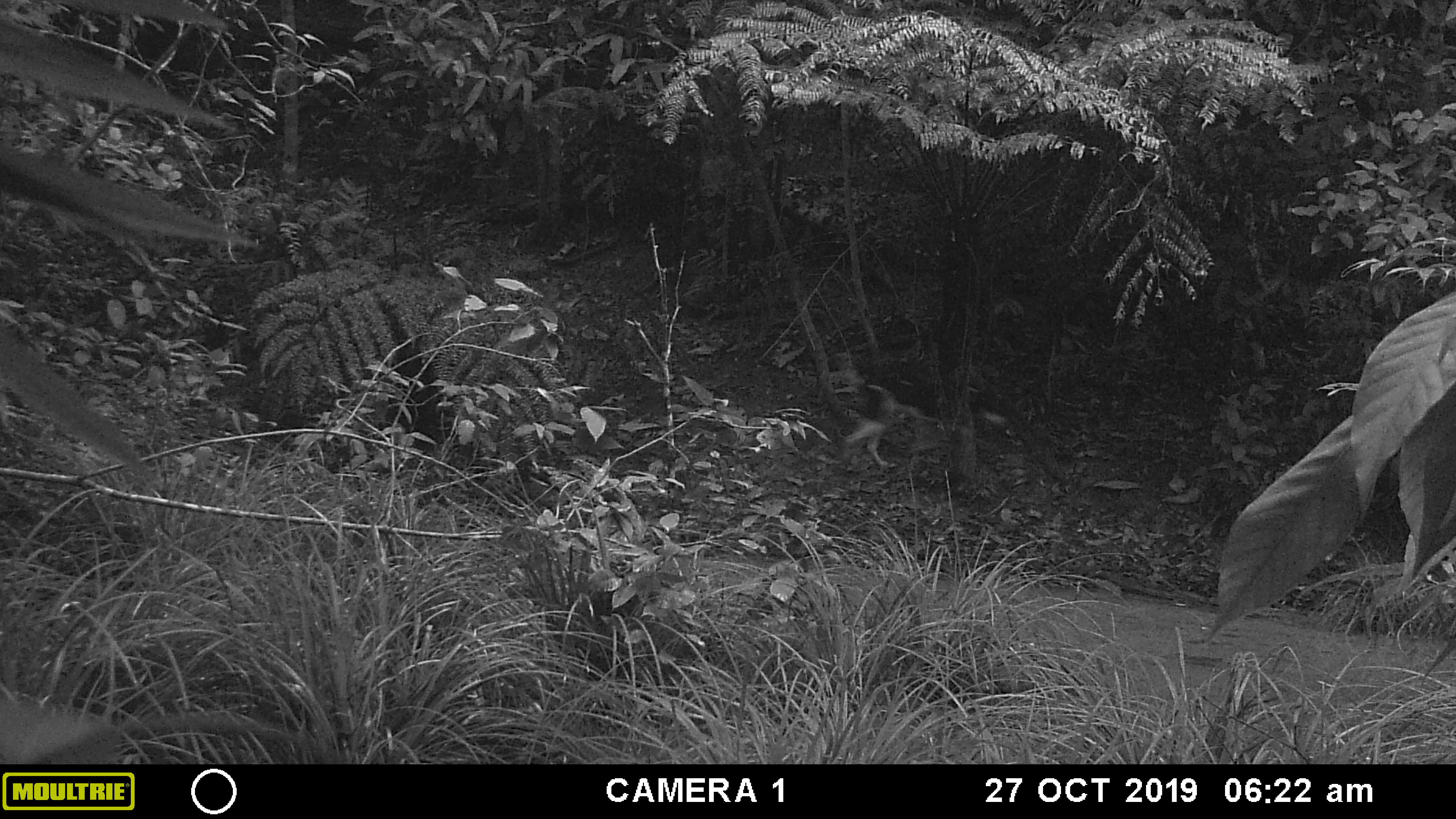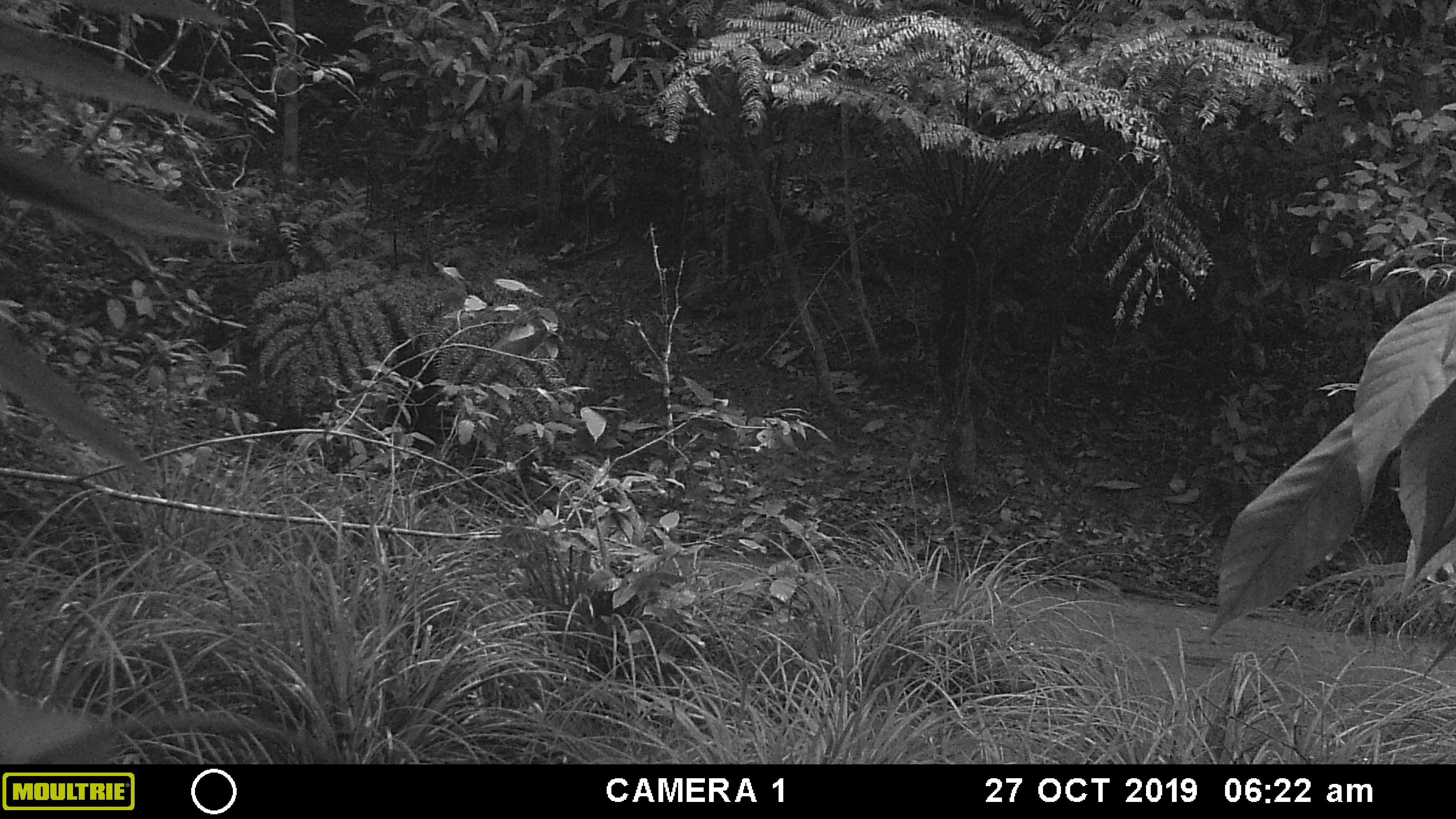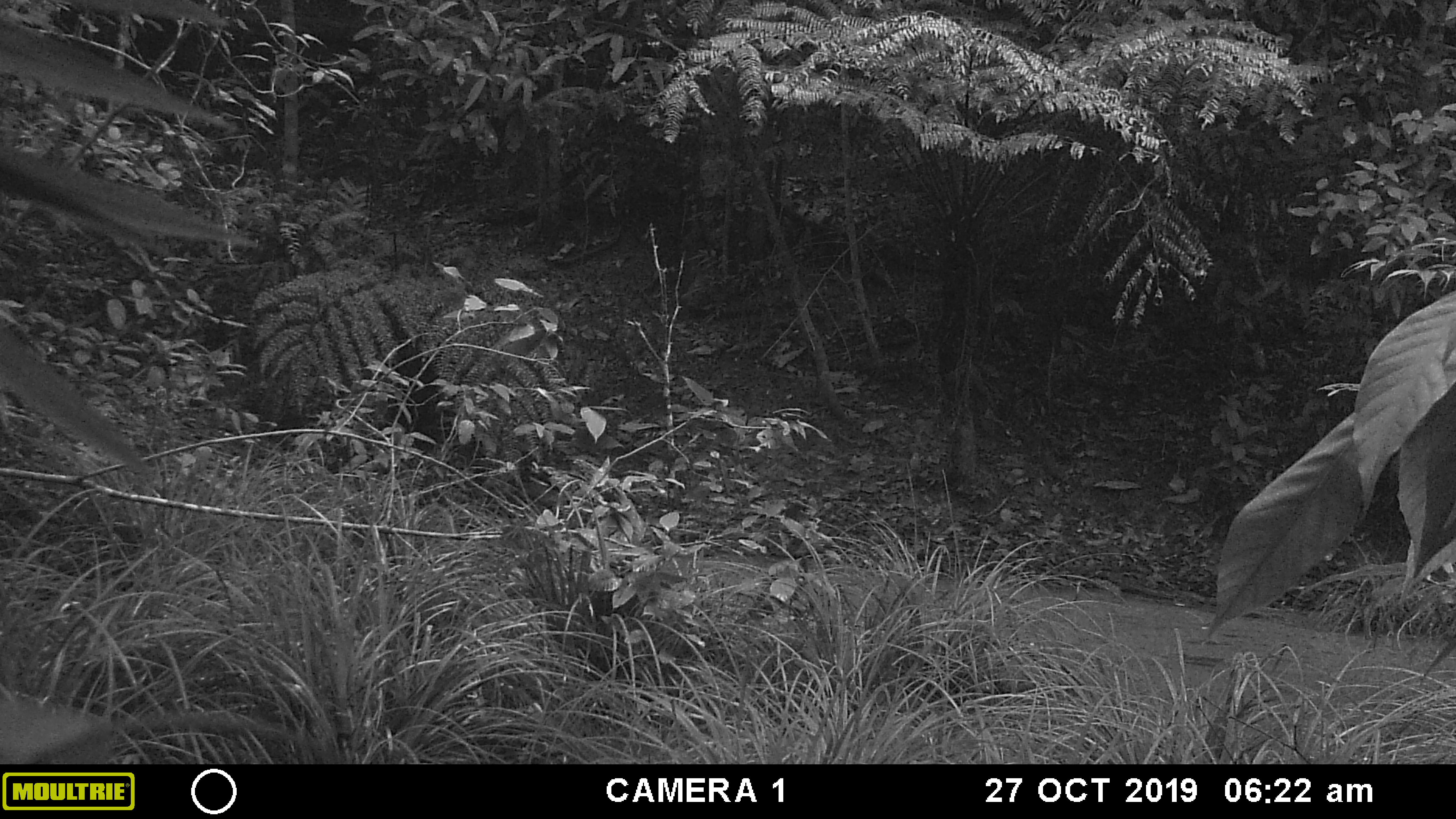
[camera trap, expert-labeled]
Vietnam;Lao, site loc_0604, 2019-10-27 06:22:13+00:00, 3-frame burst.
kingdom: Animalia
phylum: Chordata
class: Mammalia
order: Carnivora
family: Canidae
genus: Canis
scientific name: Canis familiaris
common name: domestic dog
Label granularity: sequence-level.